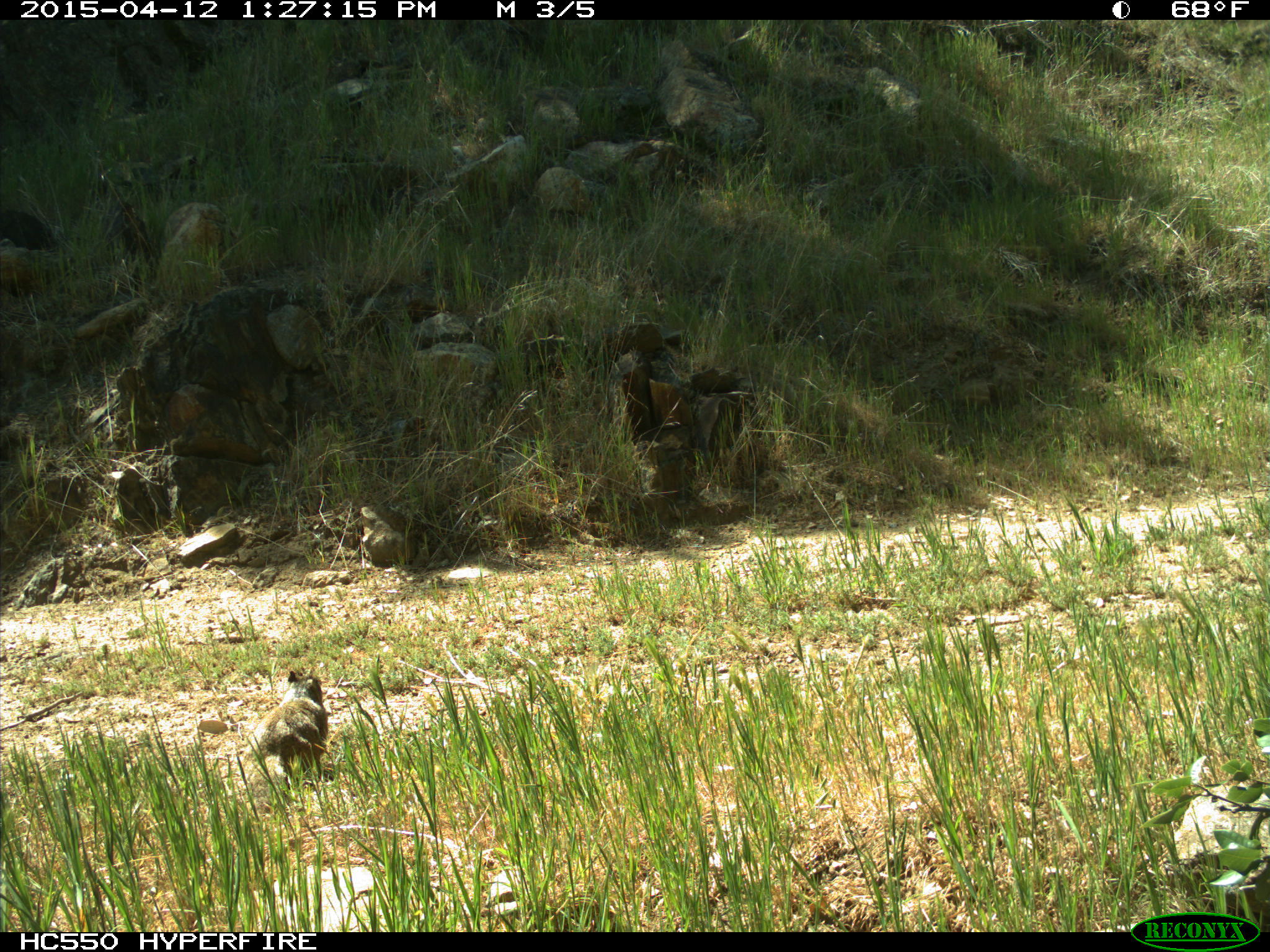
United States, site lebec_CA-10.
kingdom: Animalia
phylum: Chordata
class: Mammalia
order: Rodentia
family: Sciuridae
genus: Otospermophilus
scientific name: Otospermophilus beecheyi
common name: california ground squirrel